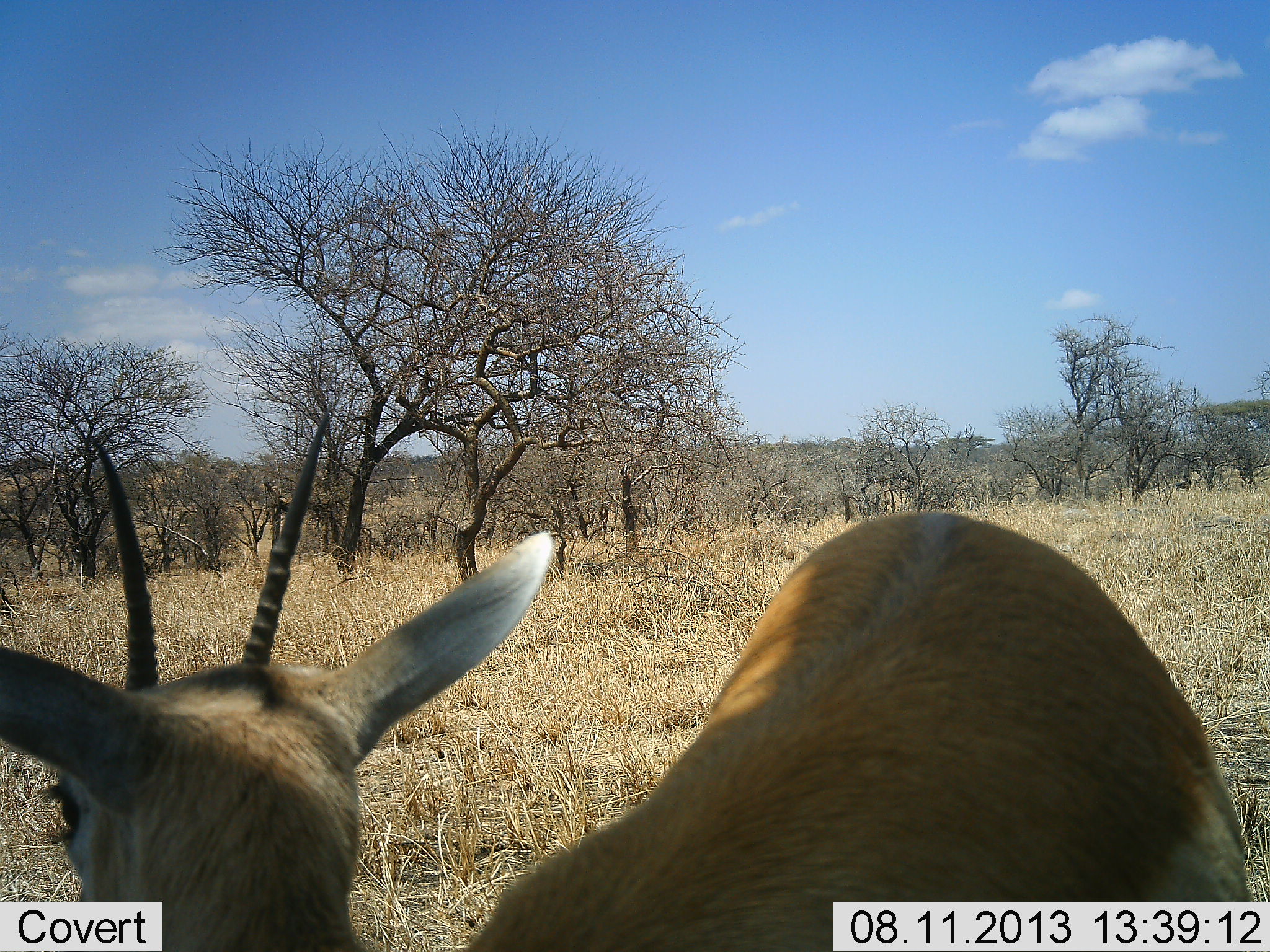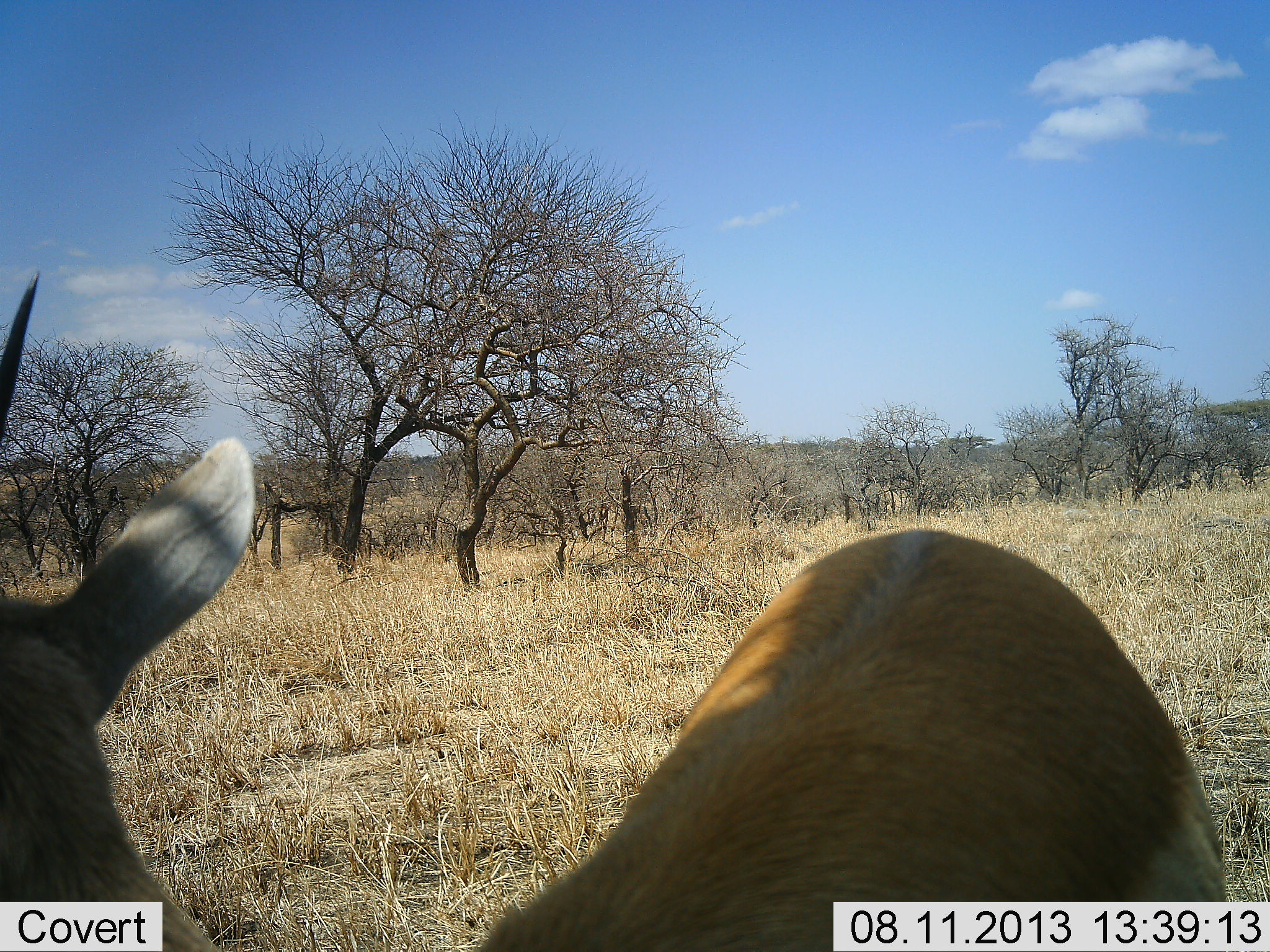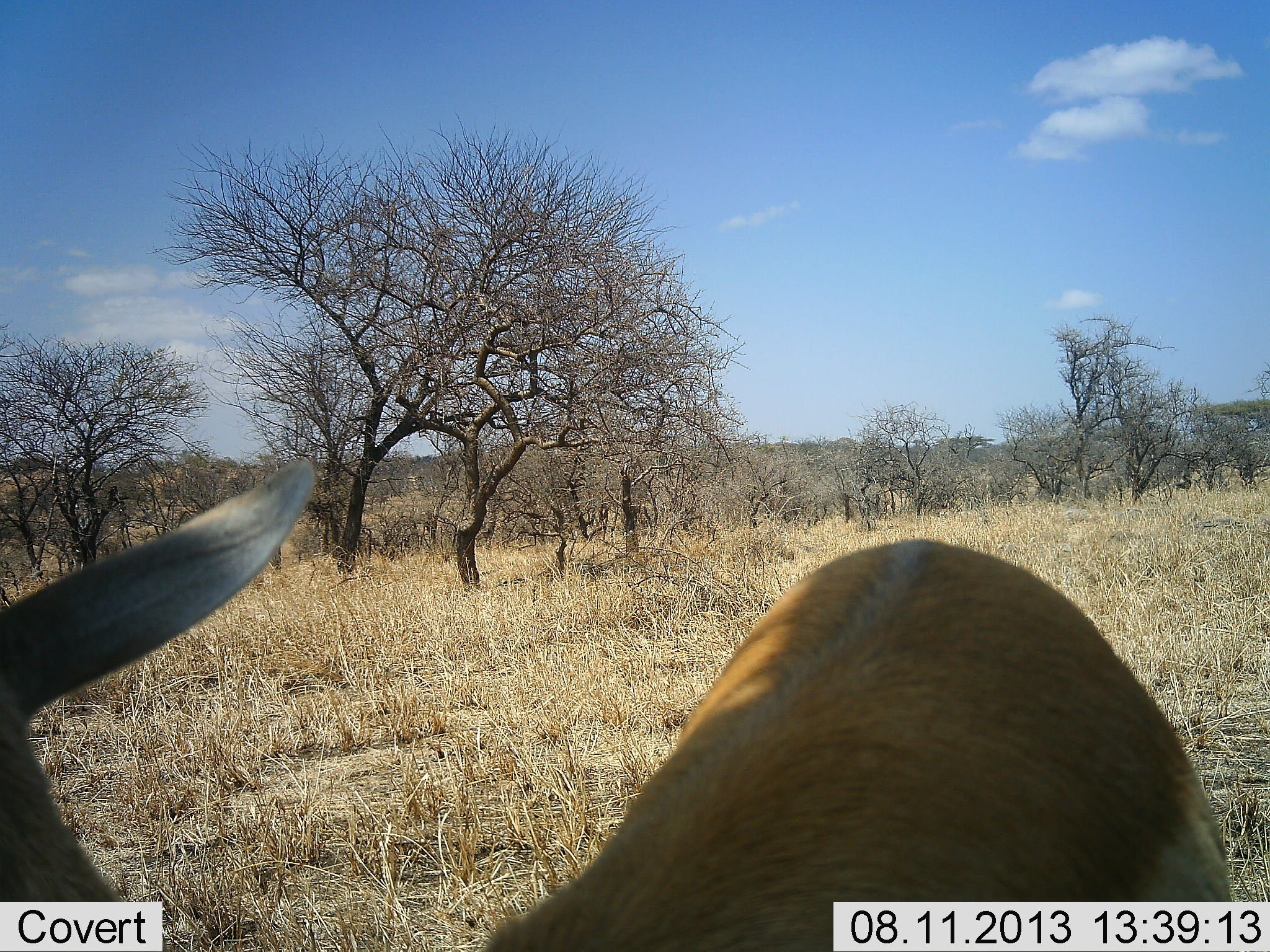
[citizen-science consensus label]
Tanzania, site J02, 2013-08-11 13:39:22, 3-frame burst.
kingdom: Animalia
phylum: Chordata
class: Mammalia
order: Artiodactyla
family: Bovidae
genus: Nanger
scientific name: Nanger granti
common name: grant's gazelle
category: gazellegrants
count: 1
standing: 100%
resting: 0%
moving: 6%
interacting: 0%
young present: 0%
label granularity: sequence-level